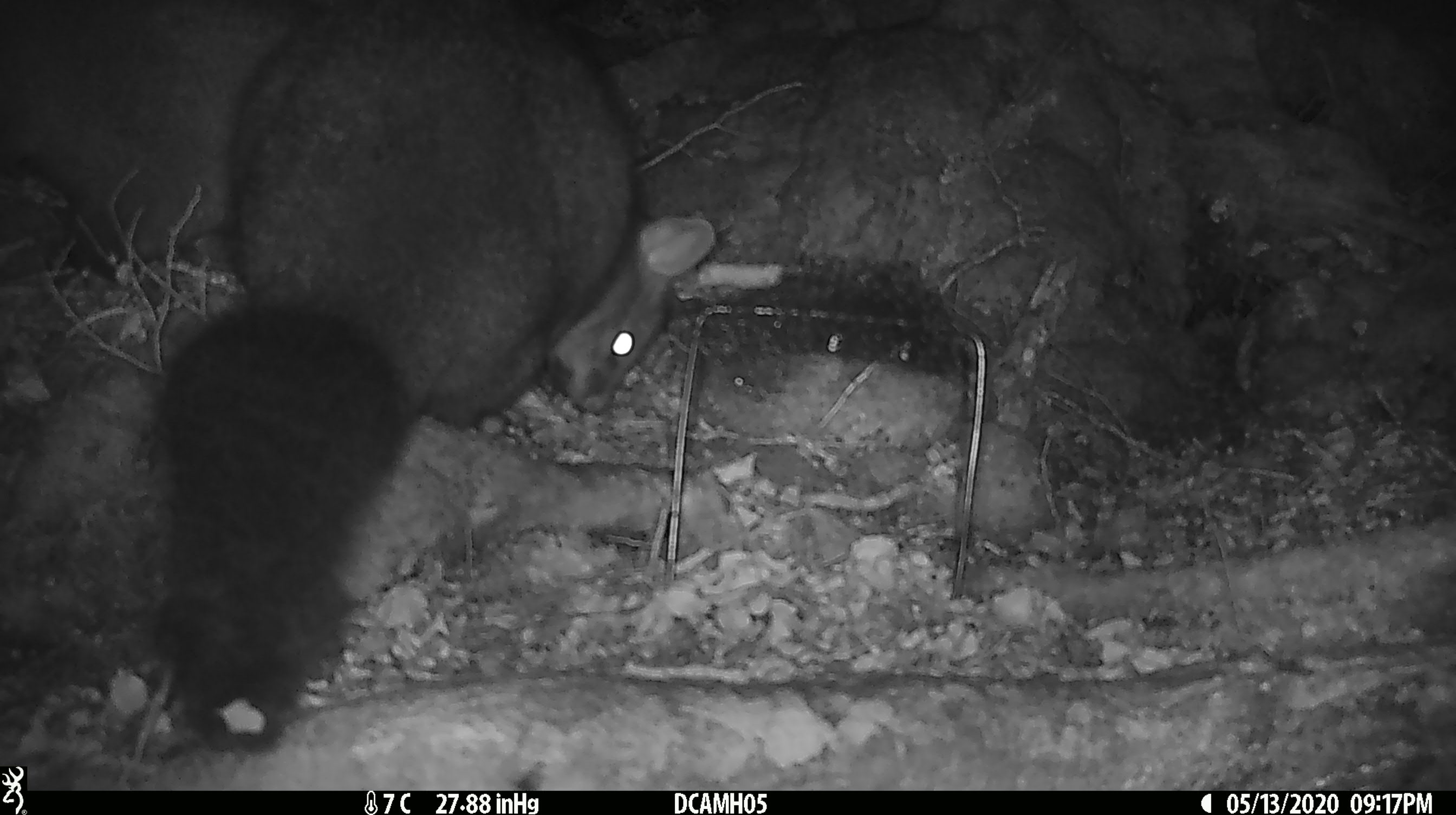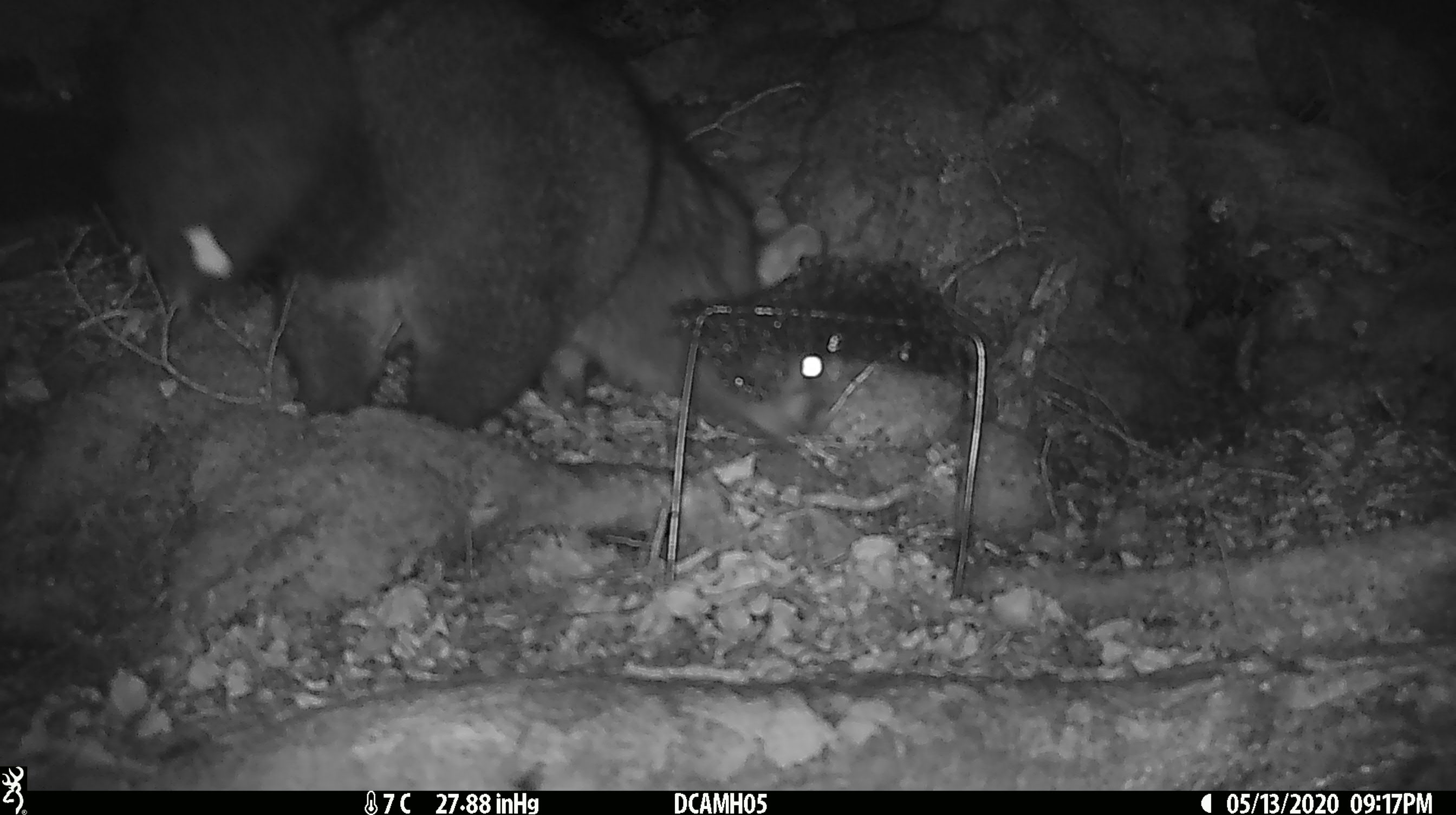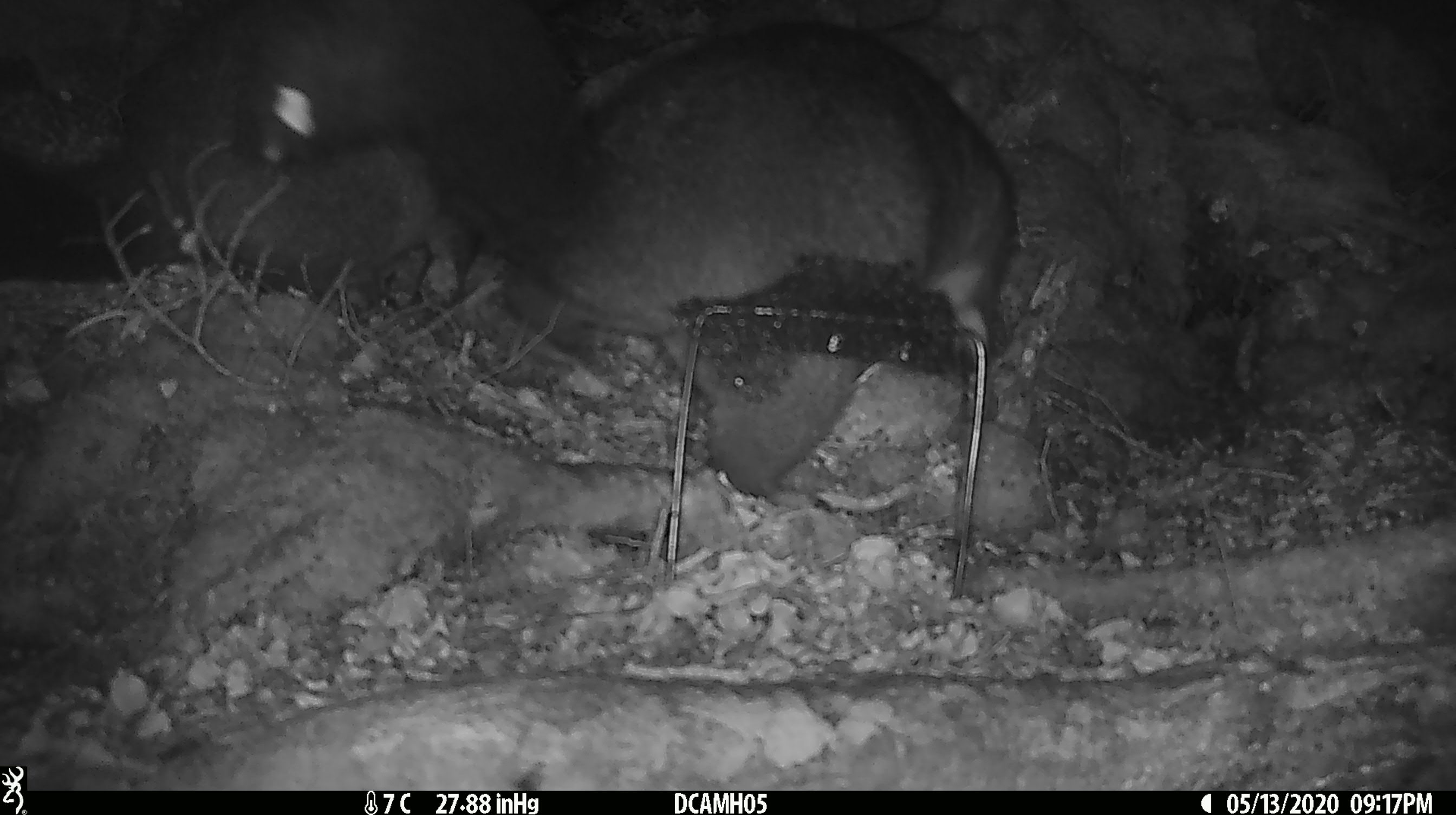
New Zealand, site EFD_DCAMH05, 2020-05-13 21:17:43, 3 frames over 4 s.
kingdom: Animalia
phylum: Chordata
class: Mammalia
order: Diprotodontia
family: Phalangeridae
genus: Trichosurus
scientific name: Trichosurus vulpecula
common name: common brushtail possum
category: possum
Possum (common brushtail possum) (Trichosurus vulpecula).